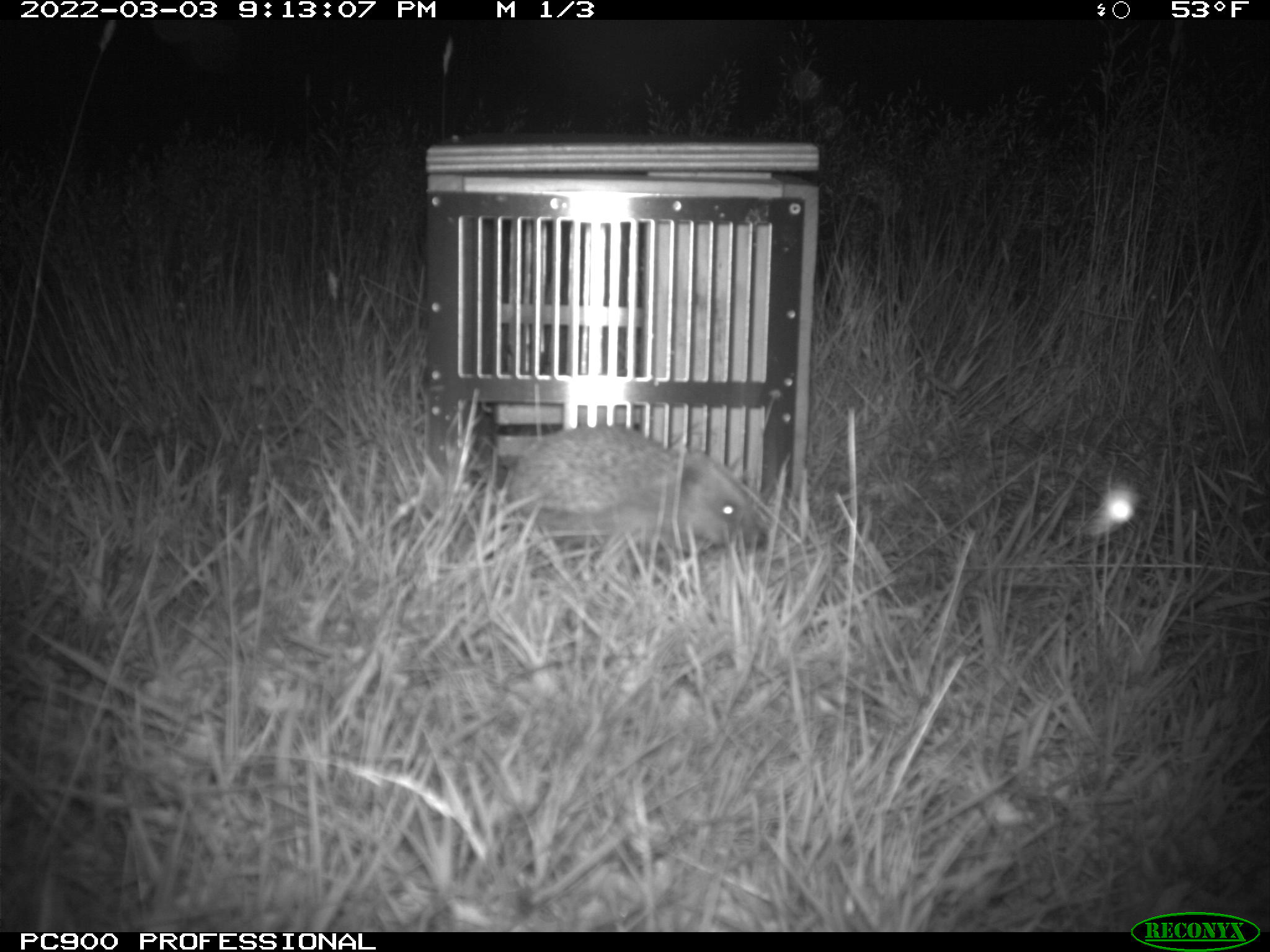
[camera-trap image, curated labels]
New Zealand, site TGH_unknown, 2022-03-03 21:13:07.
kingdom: Animalia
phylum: Chordata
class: Mammalia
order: Eulipotyphla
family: Erinaceidae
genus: Erinaceus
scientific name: Erinaceus europaeus europaeus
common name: european hedgehog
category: hedgehog